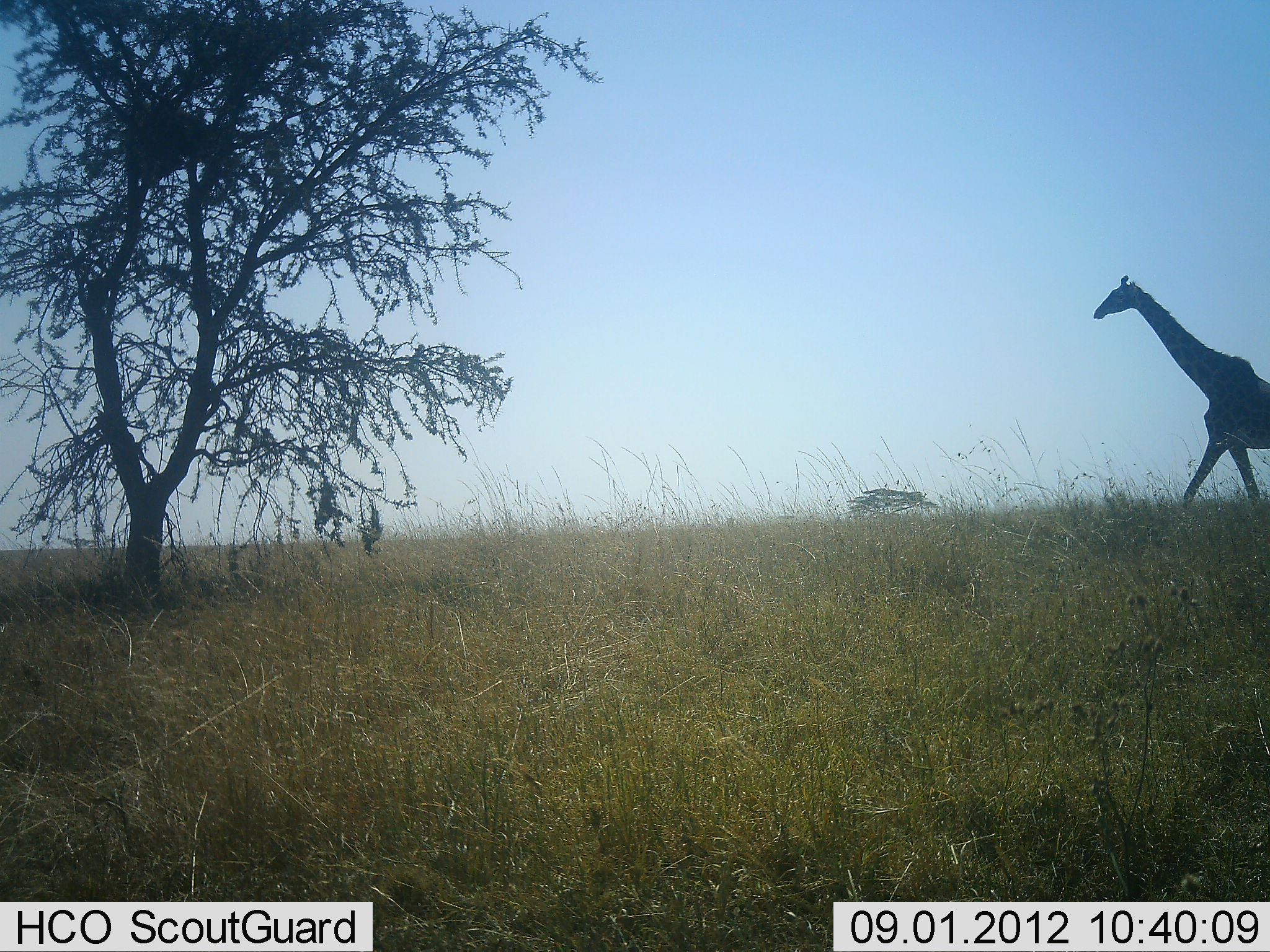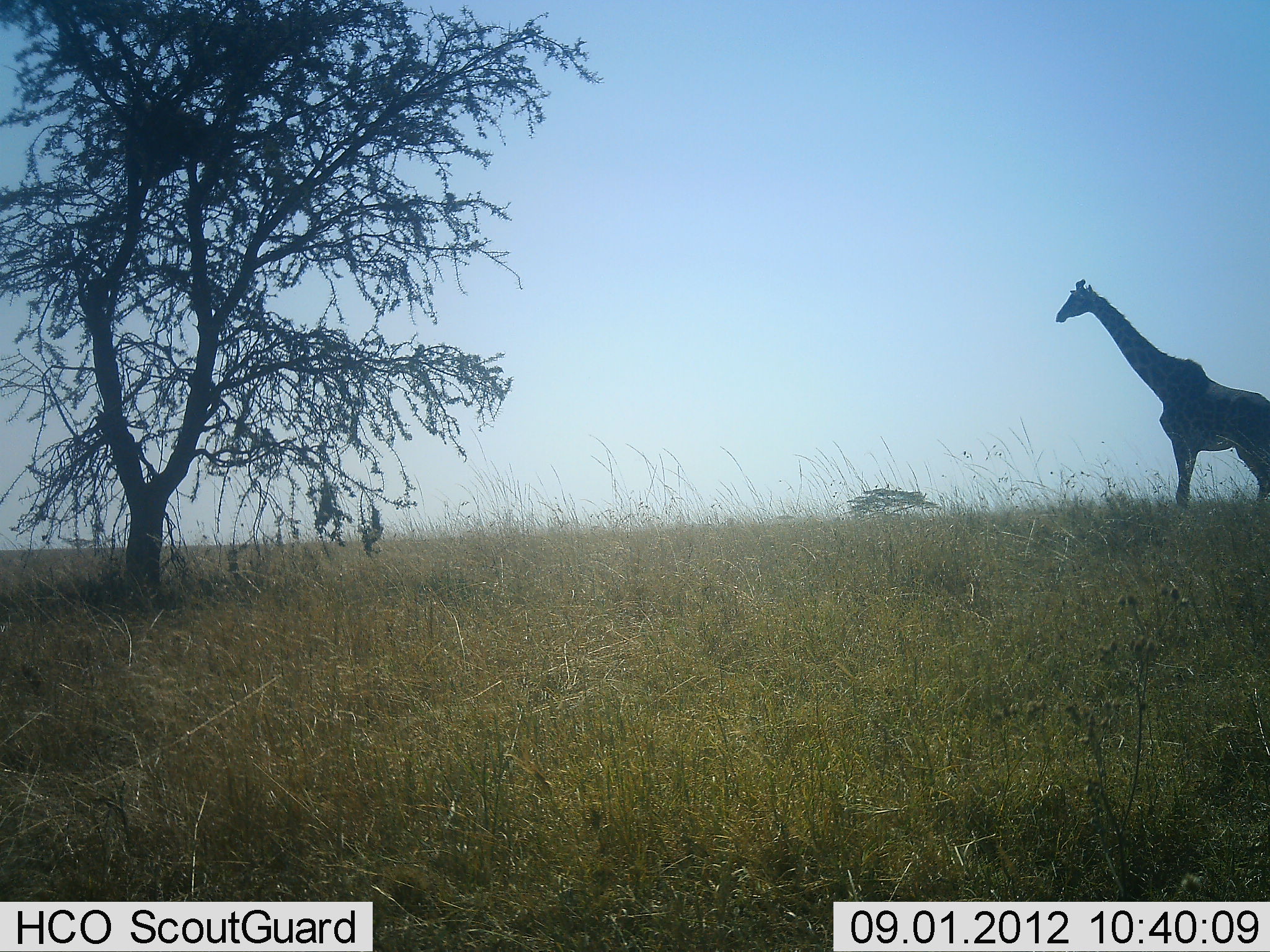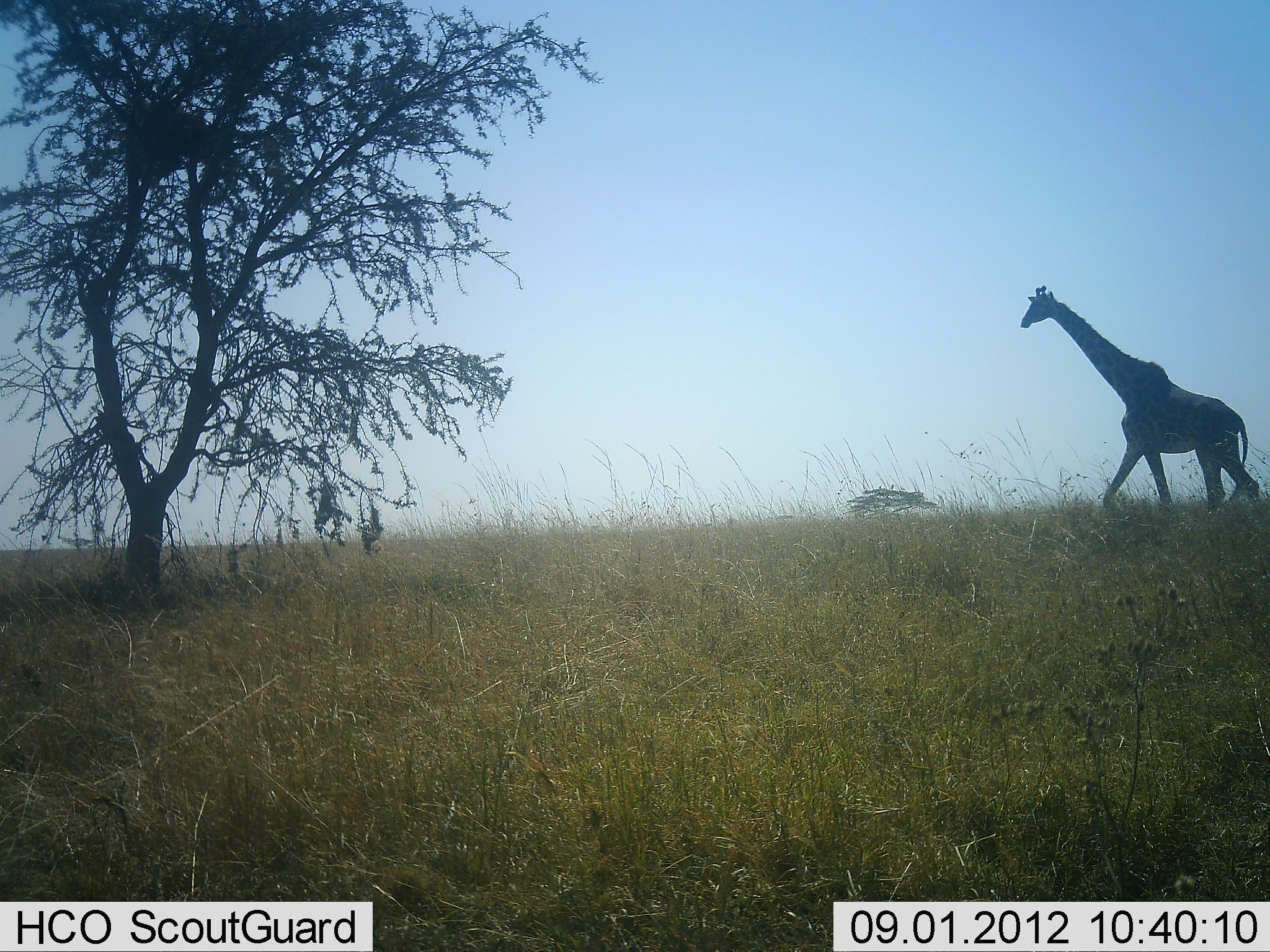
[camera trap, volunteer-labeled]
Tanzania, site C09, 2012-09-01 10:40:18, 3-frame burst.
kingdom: Animalia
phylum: Chordata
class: Mammalia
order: Artiodactyla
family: Giraffidae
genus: Giraffa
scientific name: Giraffa camelopardalis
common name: giraffe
Giraffe (Giraffa camelopardalis), count 1. Behavior (volunteer vote fractions): standing 0%, resting 0%, moving 100%, interacting 0%. Young present (vote fraction): 0%. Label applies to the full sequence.